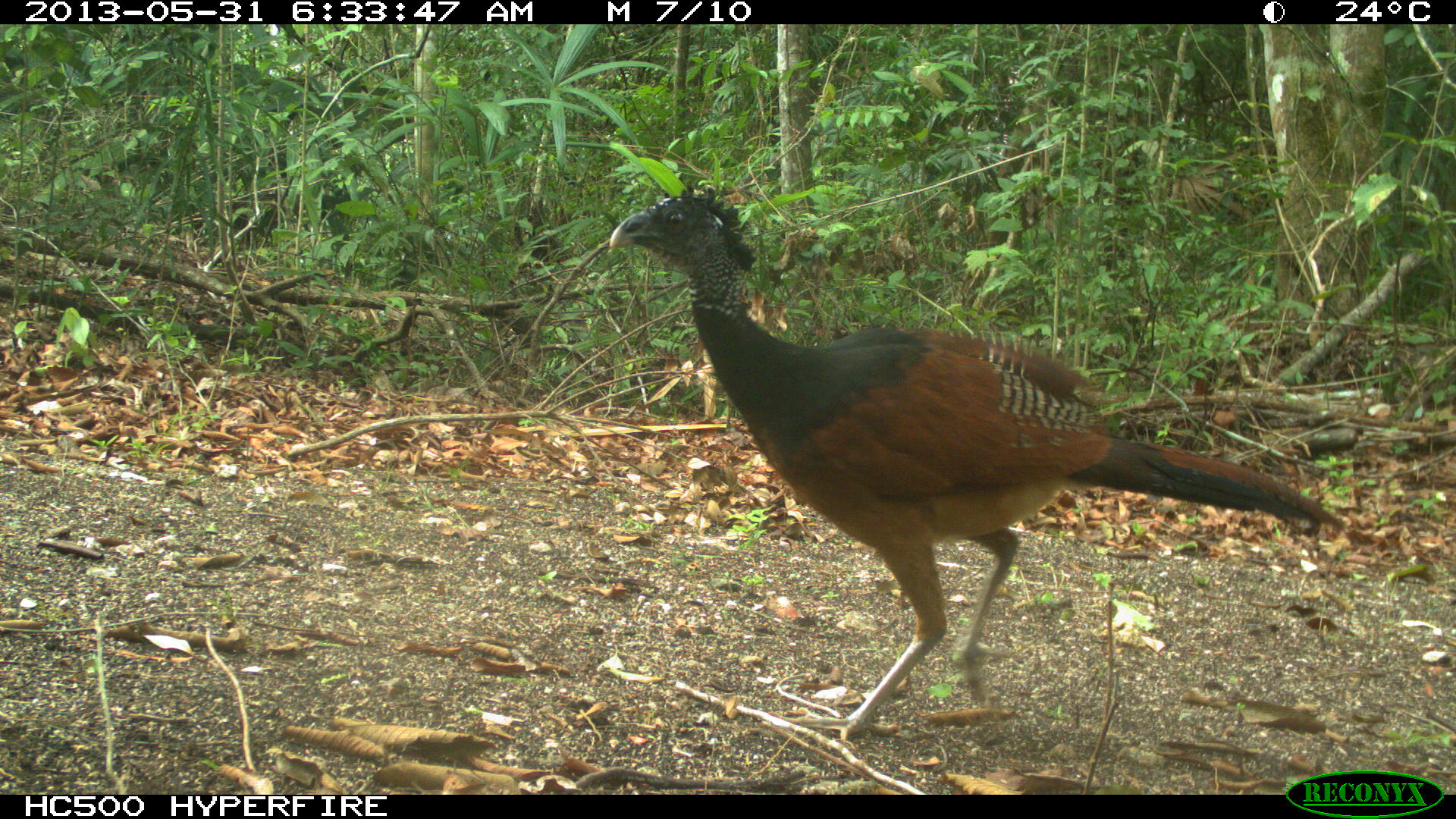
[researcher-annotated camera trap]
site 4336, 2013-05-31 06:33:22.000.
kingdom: Animalia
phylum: Chordata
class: Aves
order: Galliformes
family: Cracidae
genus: Crax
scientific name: Crax rubra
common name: great curassow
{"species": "Crax rubra (great curassow)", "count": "1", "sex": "female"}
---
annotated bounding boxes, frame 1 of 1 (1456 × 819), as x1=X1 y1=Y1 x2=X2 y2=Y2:
crax rubra: x1=608 y1=185 x2=1346 y2=741